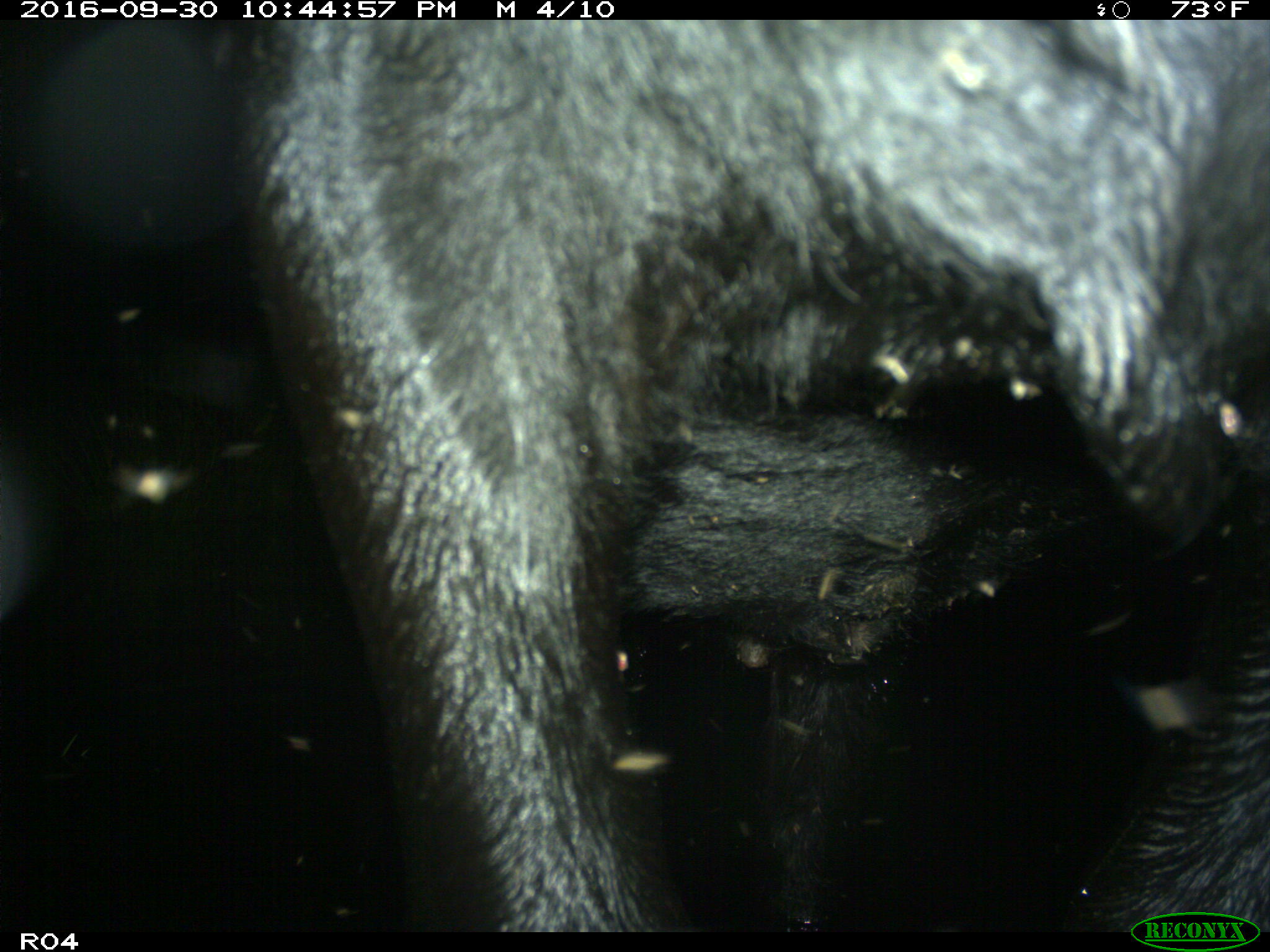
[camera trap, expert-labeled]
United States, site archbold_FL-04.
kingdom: Animalia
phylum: Chordata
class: Mammalia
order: Artiodactyla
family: Bovidae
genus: Bos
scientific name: Bos taurus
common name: domestic cow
Bos taurus (domestic cow).